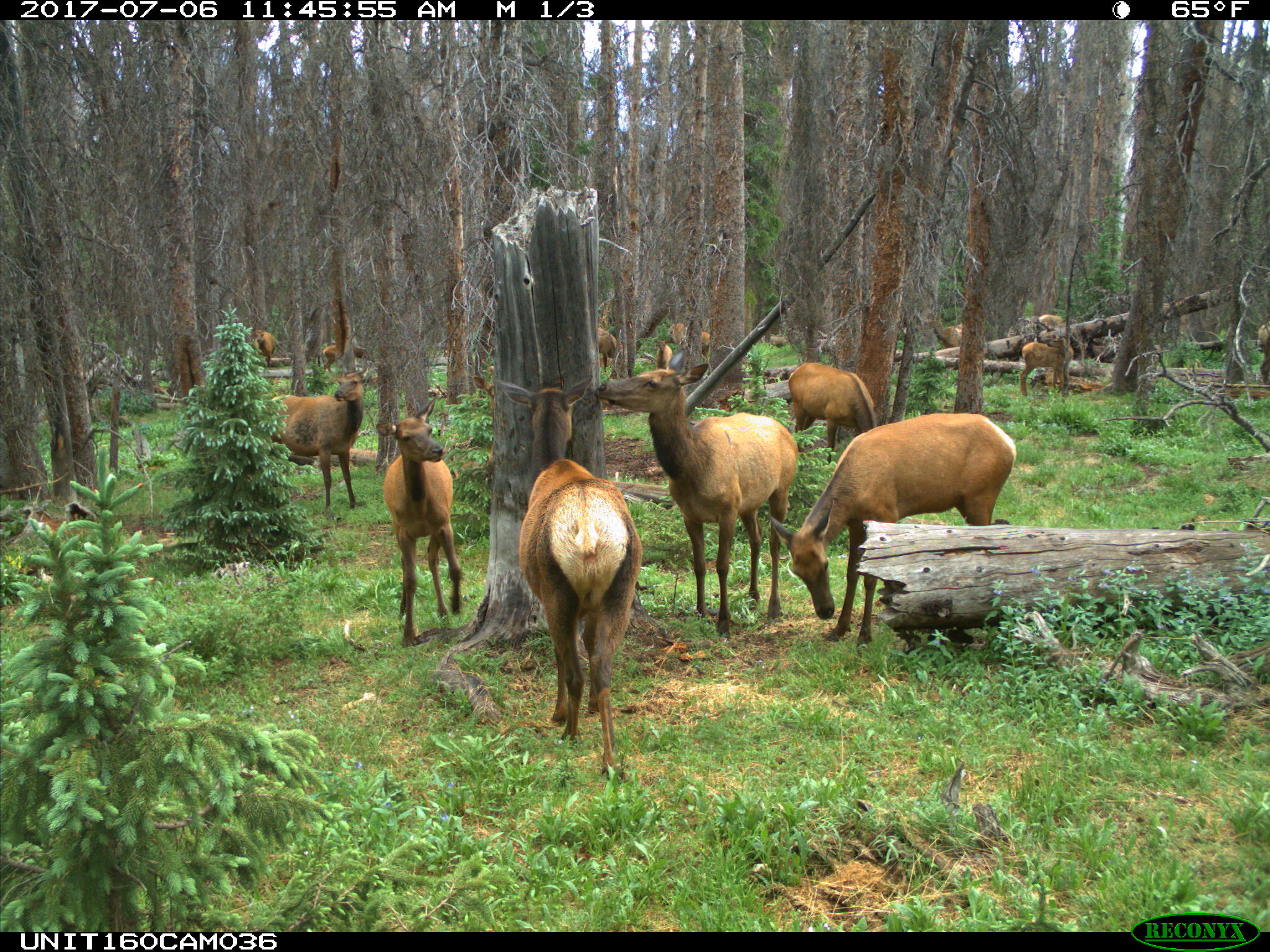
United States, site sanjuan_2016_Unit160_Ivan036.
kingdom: Animalia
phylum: Chordata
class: Mammalia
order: Artiodactyla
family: Cervidae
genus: Cervus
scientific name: Cervus elaphus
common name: red deer